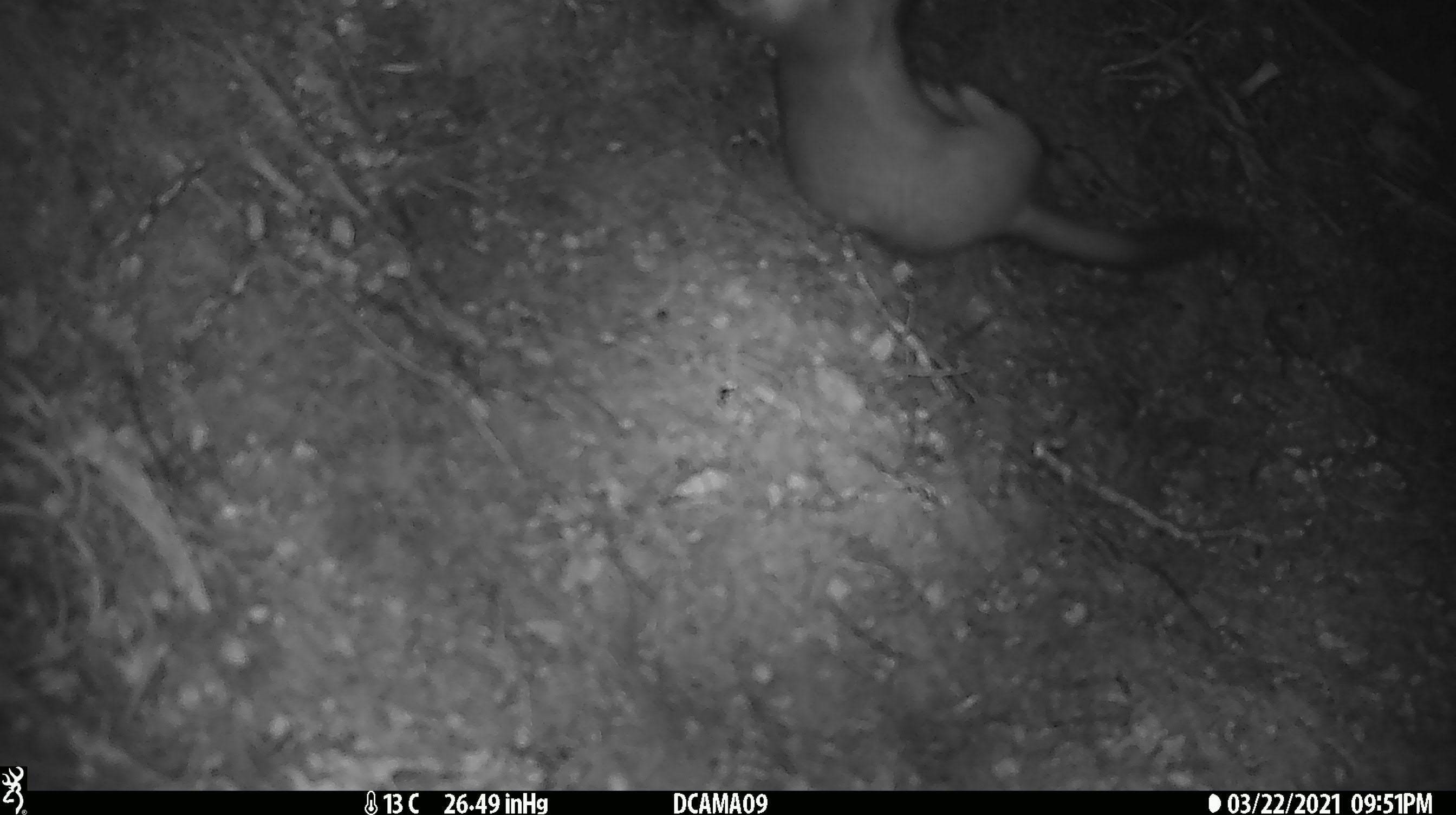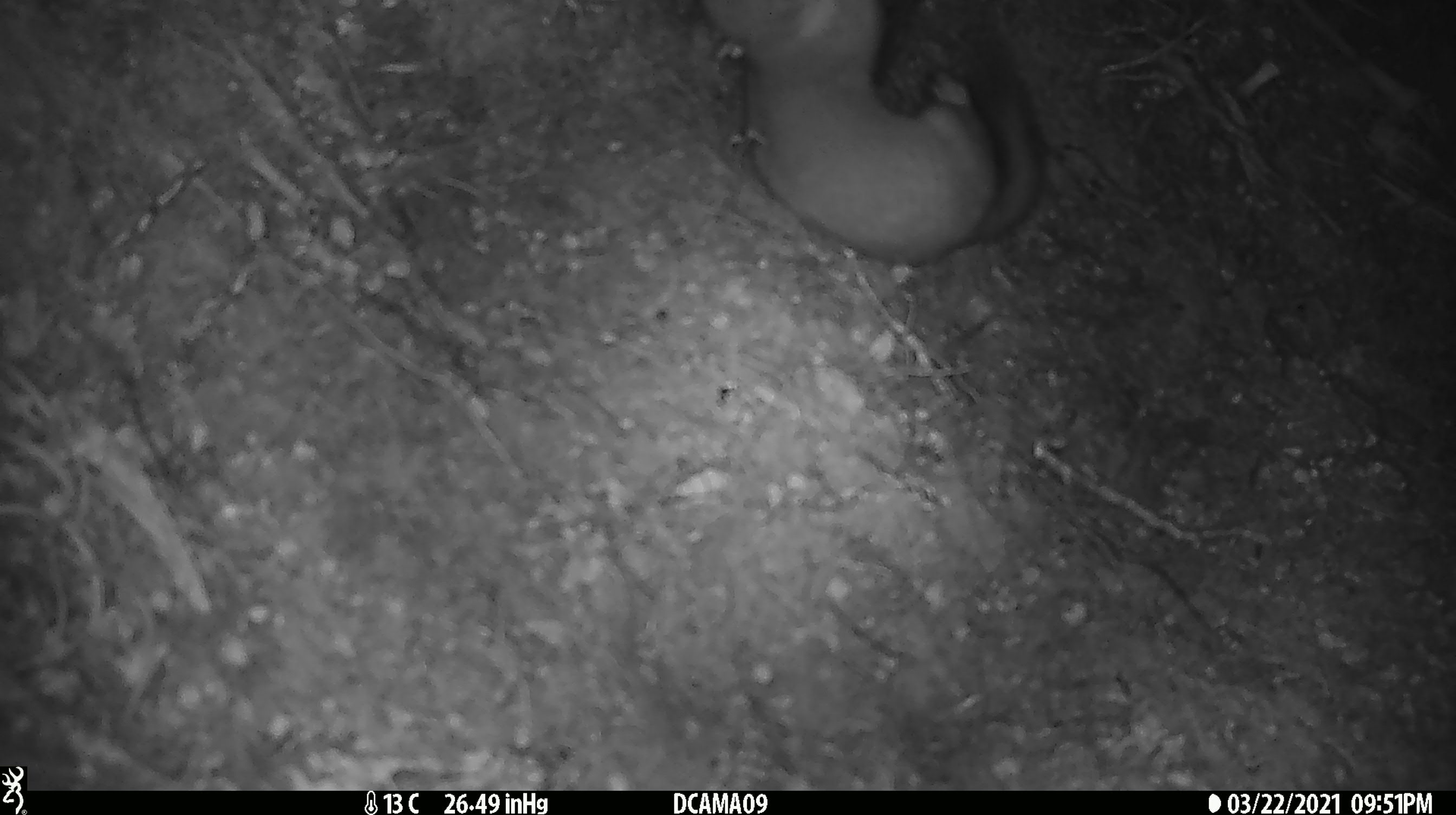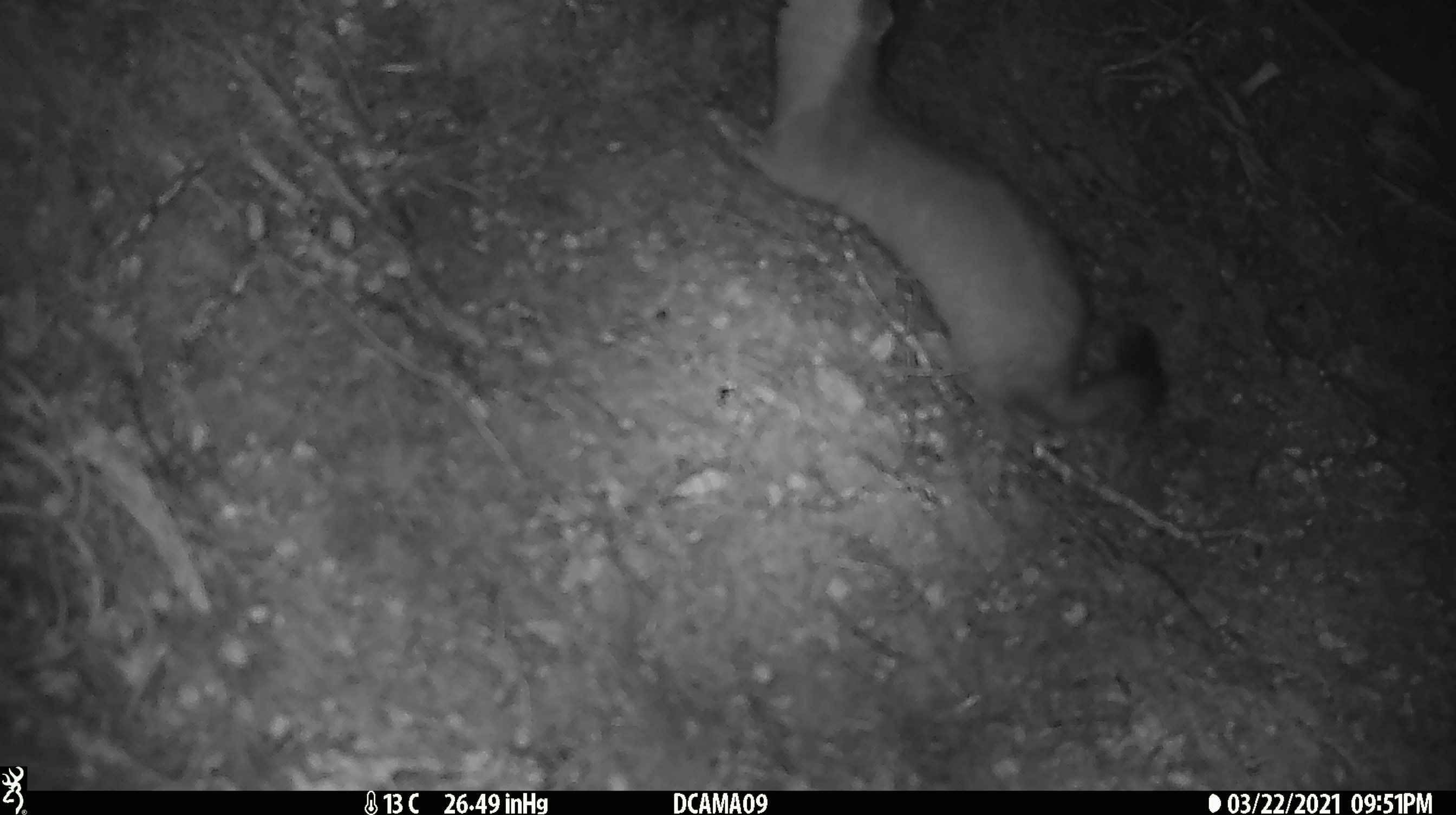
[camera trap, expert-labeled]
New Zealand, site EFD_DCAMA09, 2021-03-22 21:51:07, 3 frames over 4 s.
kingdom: Animalia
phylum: Chordata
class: Mammalia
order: Carnivora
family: Mustelidae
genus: Mustela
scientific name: Mustela erminea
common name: stoat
Stoat (Mustela erminea).